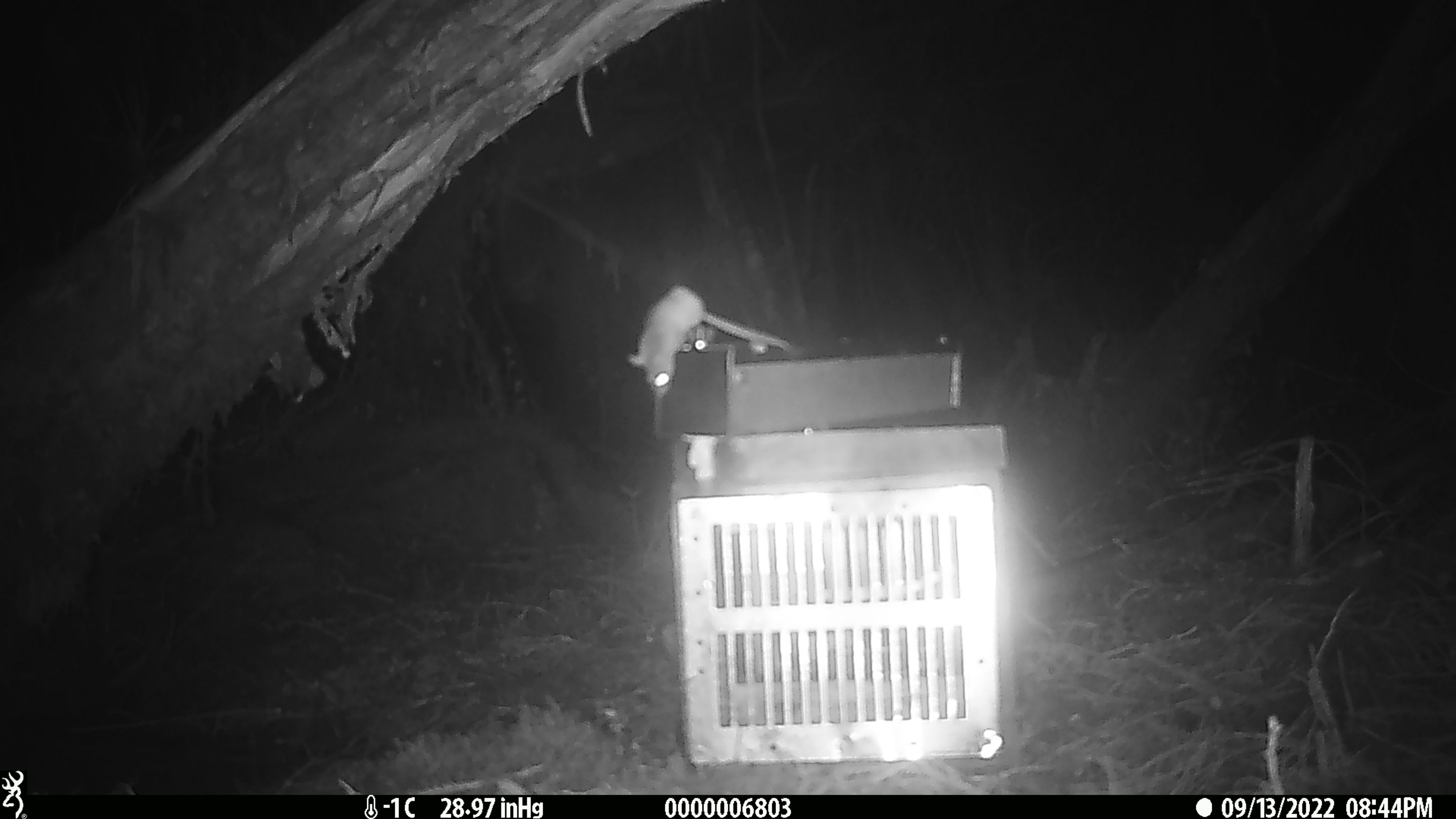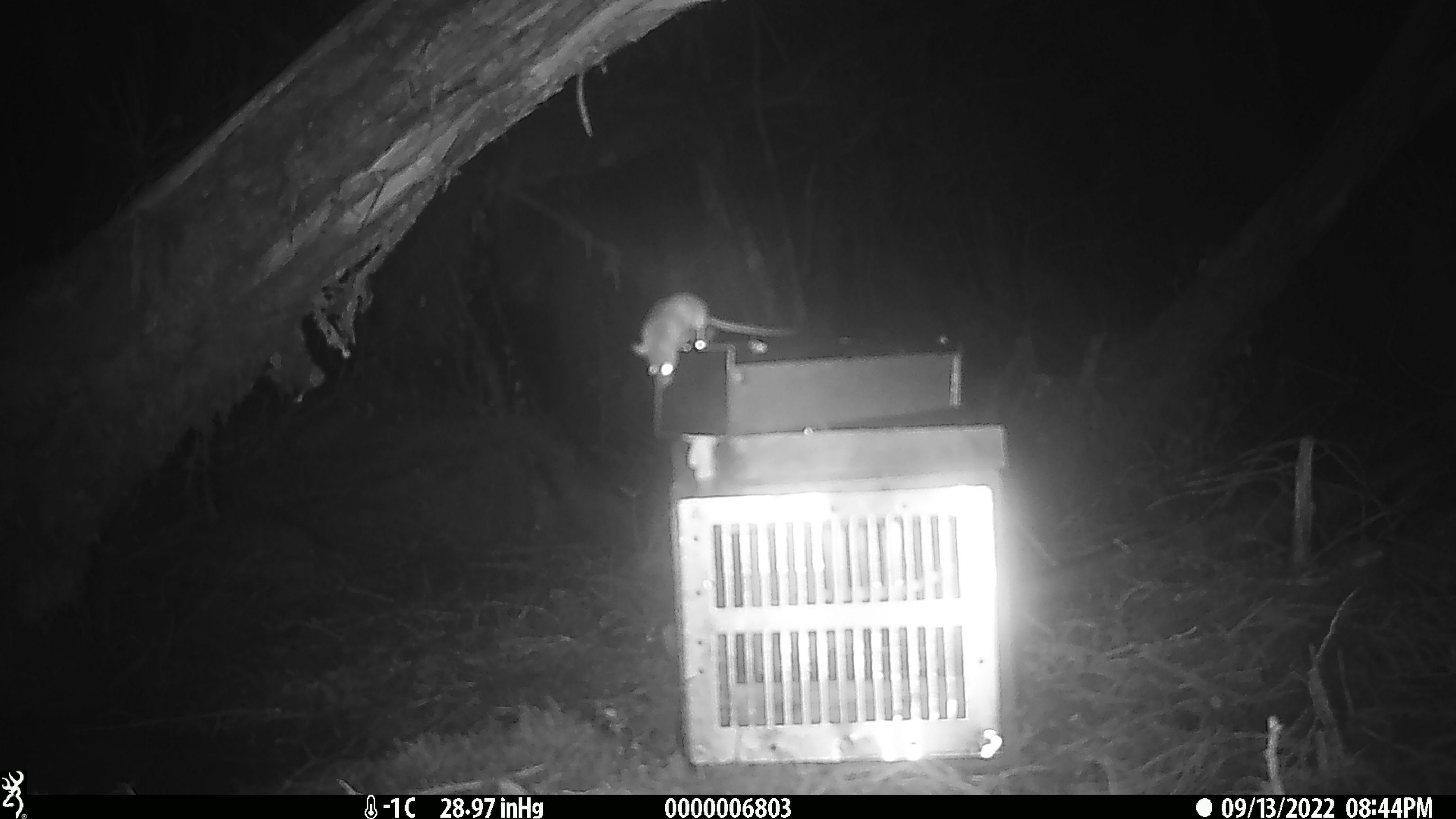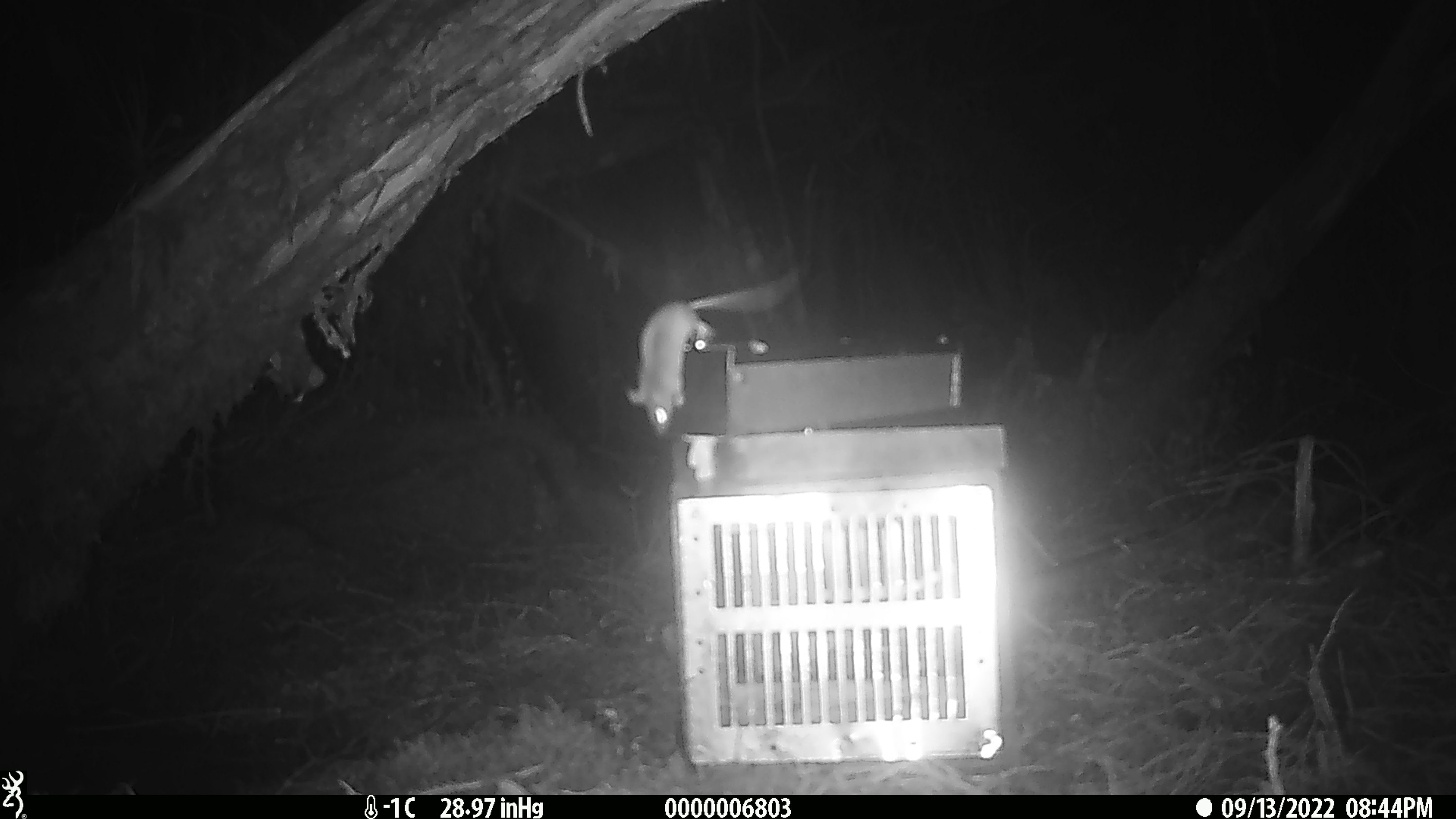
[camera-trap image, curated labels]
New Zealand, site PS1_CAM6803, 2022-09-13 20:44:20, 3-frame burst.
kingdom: Animalia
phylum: Chordata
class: Mammalia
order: Rodentia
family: Muridae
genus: Mus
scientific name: Mus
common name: mouse